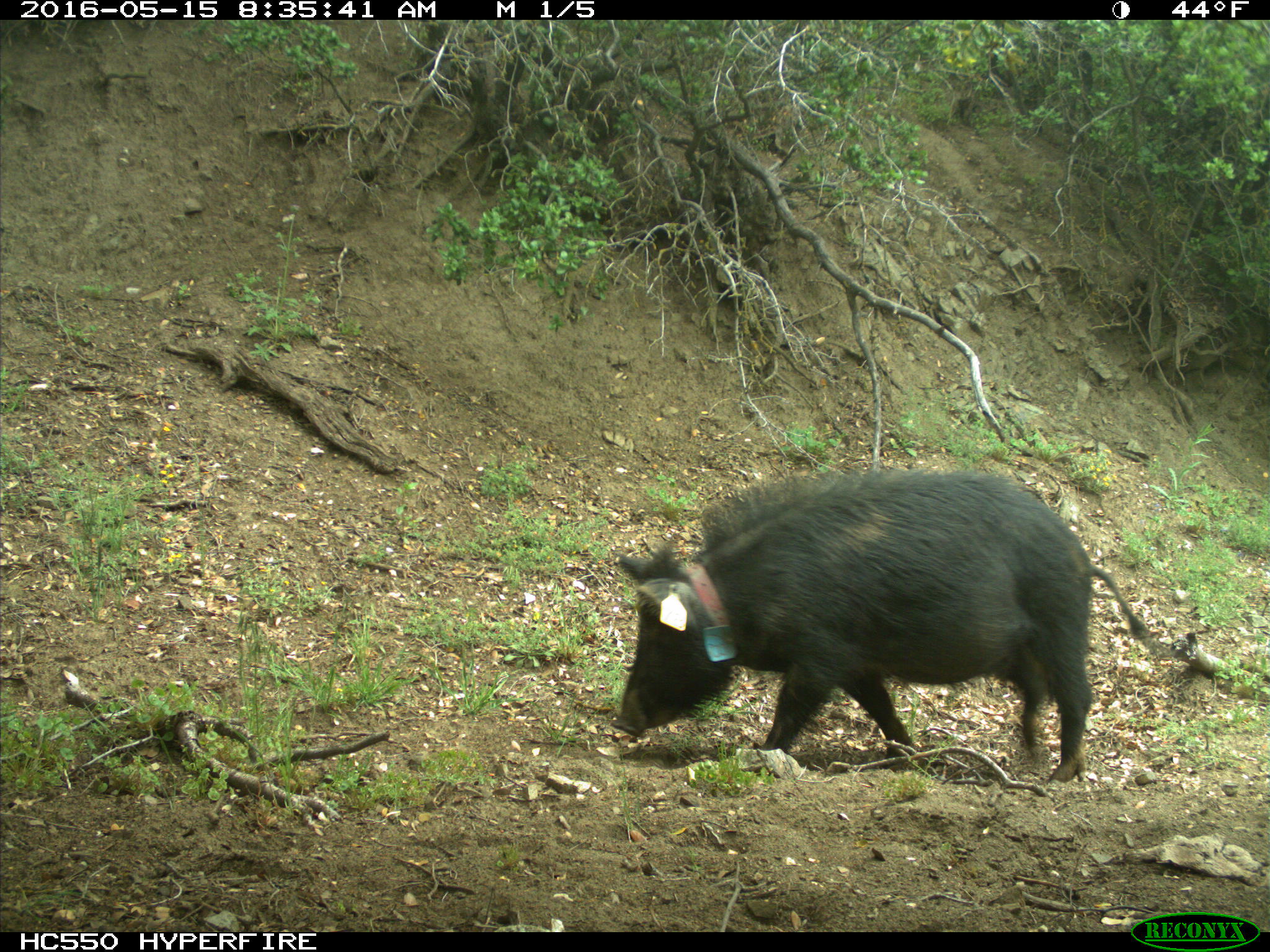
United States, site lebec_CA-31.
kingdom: Animalia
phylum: Chordata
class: Mammalia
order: Artiodactyla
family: Suidae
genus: Sus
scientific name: Sus scrofa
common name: wild boar